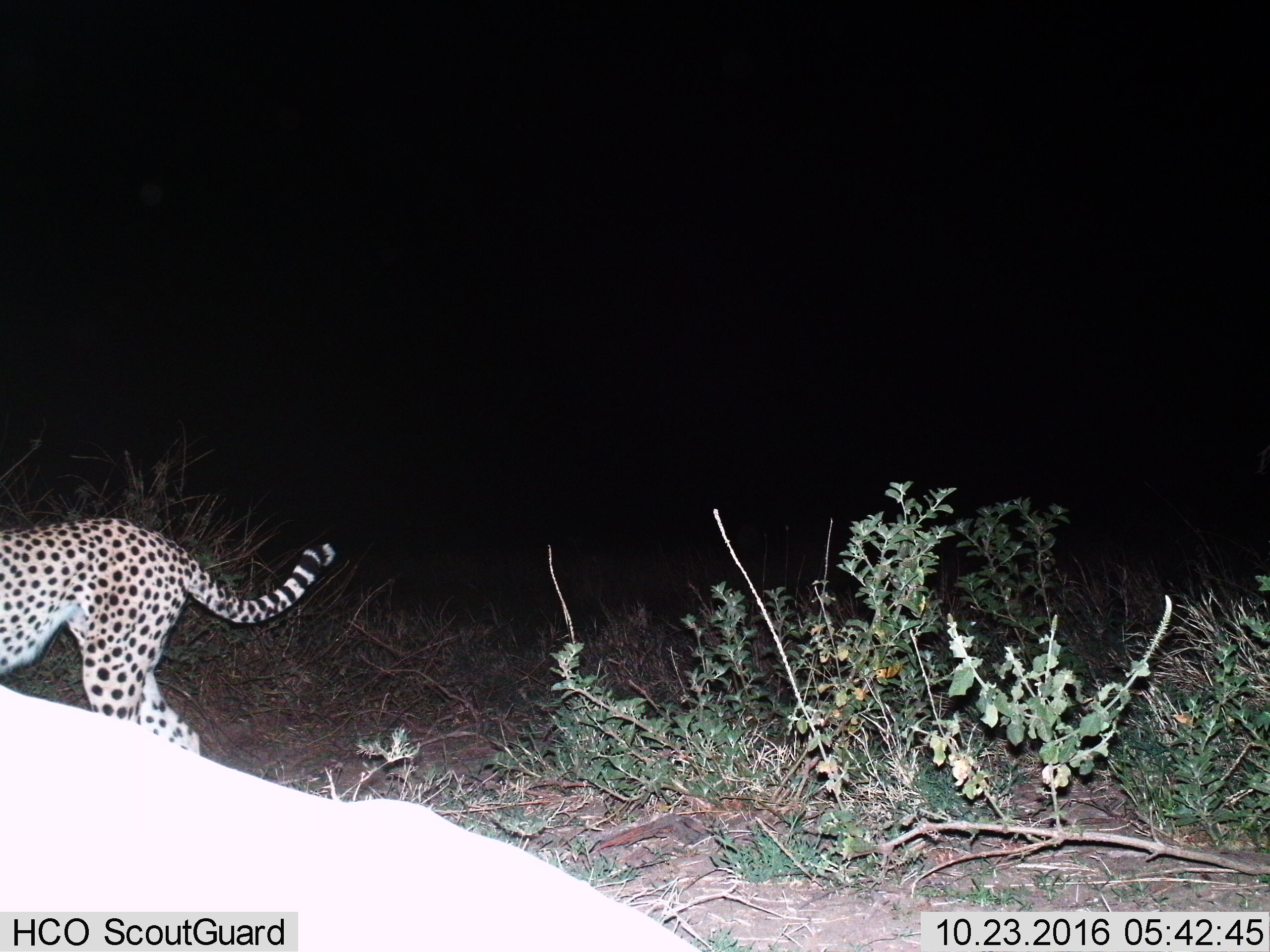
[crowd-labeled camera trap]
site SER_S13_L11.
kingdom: Animalia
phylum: Chordata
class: Mammalia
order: Carnivora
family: Felidae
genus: Acinonyx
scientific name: Acinonyx jubatus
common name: cheetah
Cheetah (Acinonyx jubatus), count 1. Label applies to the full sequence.